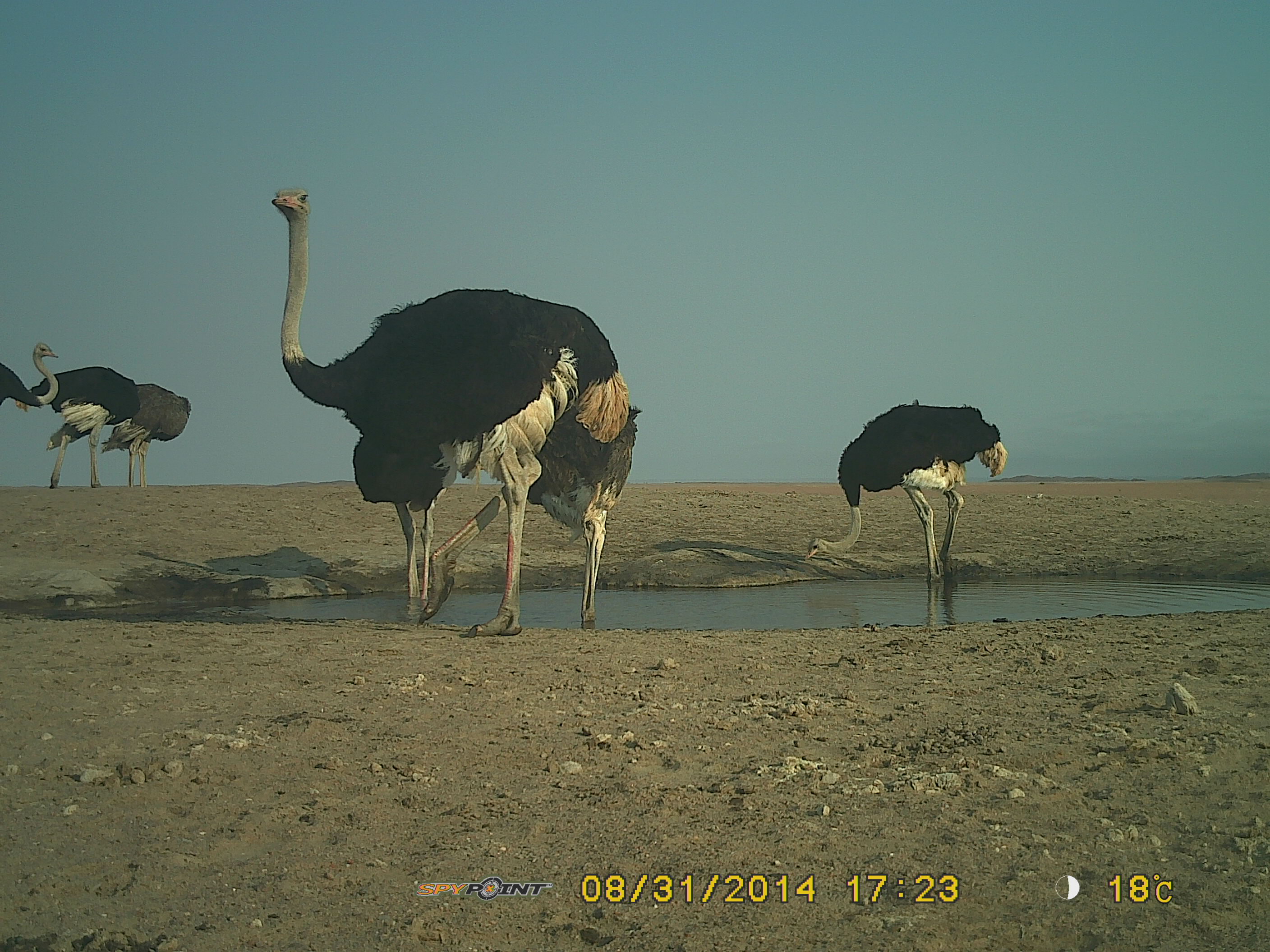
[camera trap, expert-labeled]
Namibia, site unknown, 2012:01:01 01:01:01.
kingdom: Animalia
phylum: Chordata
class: Aves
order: Struthioniformes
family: Struthionidae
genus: Struthio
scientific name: Struthio camelus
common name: common ostrich